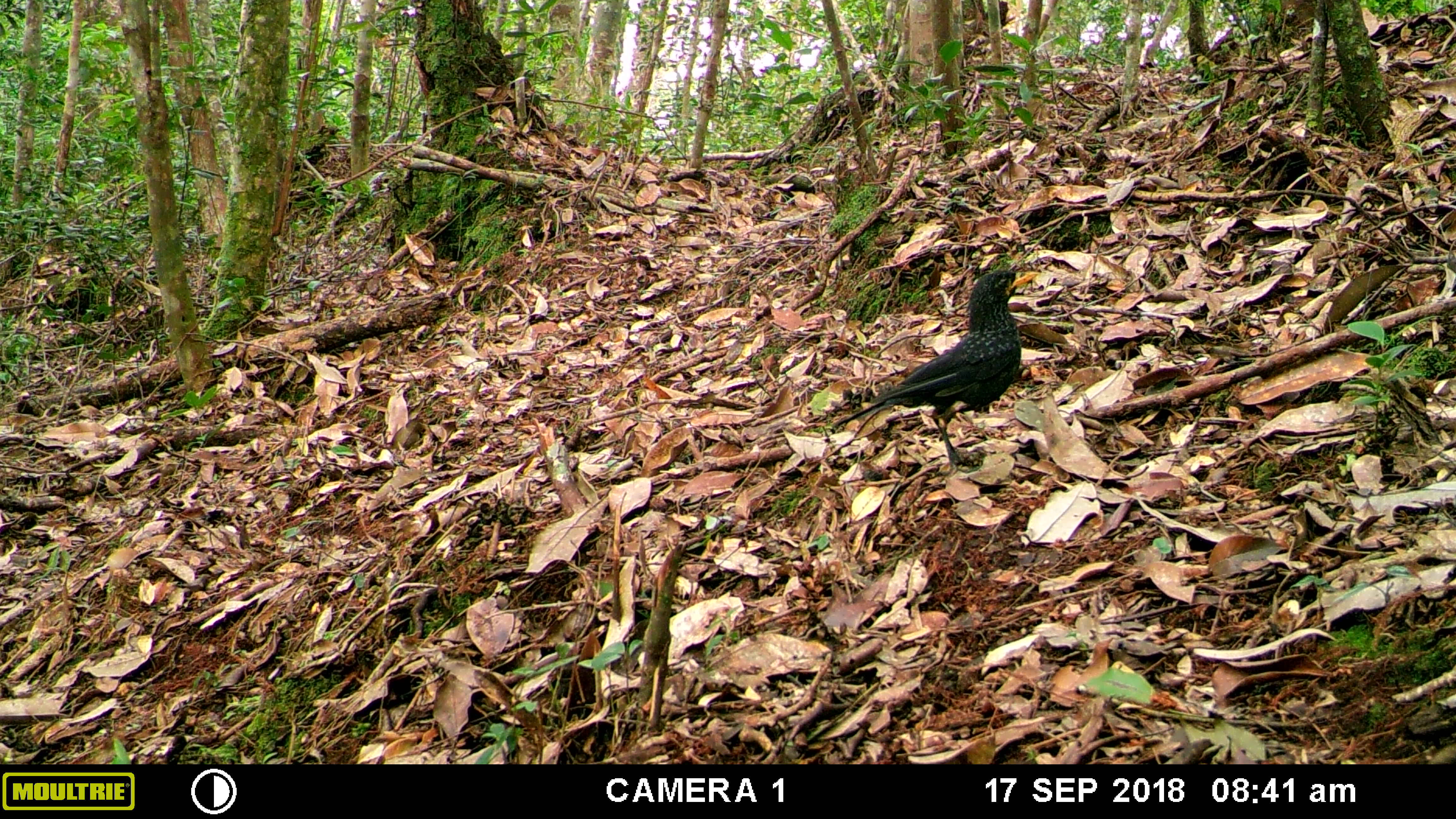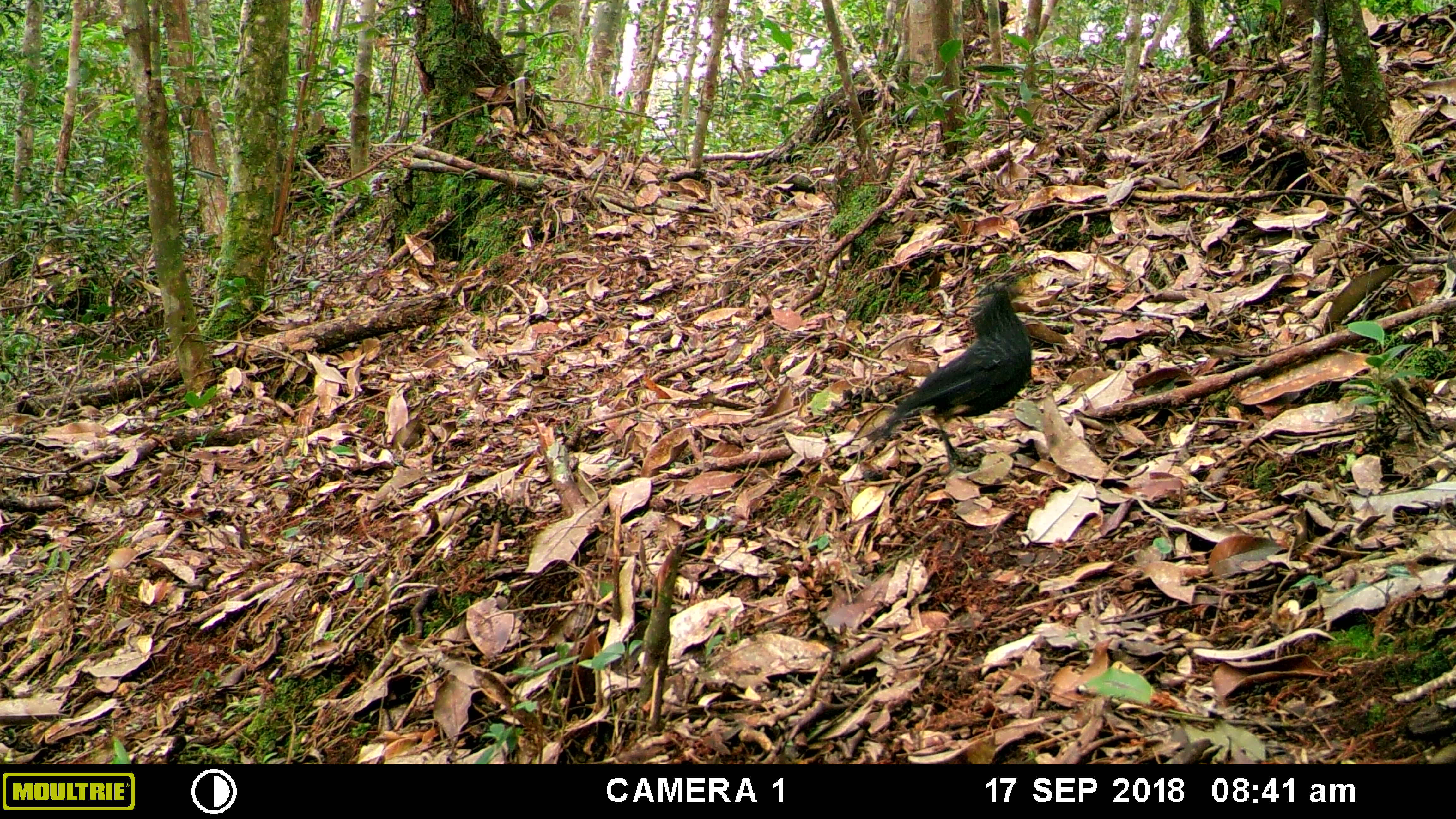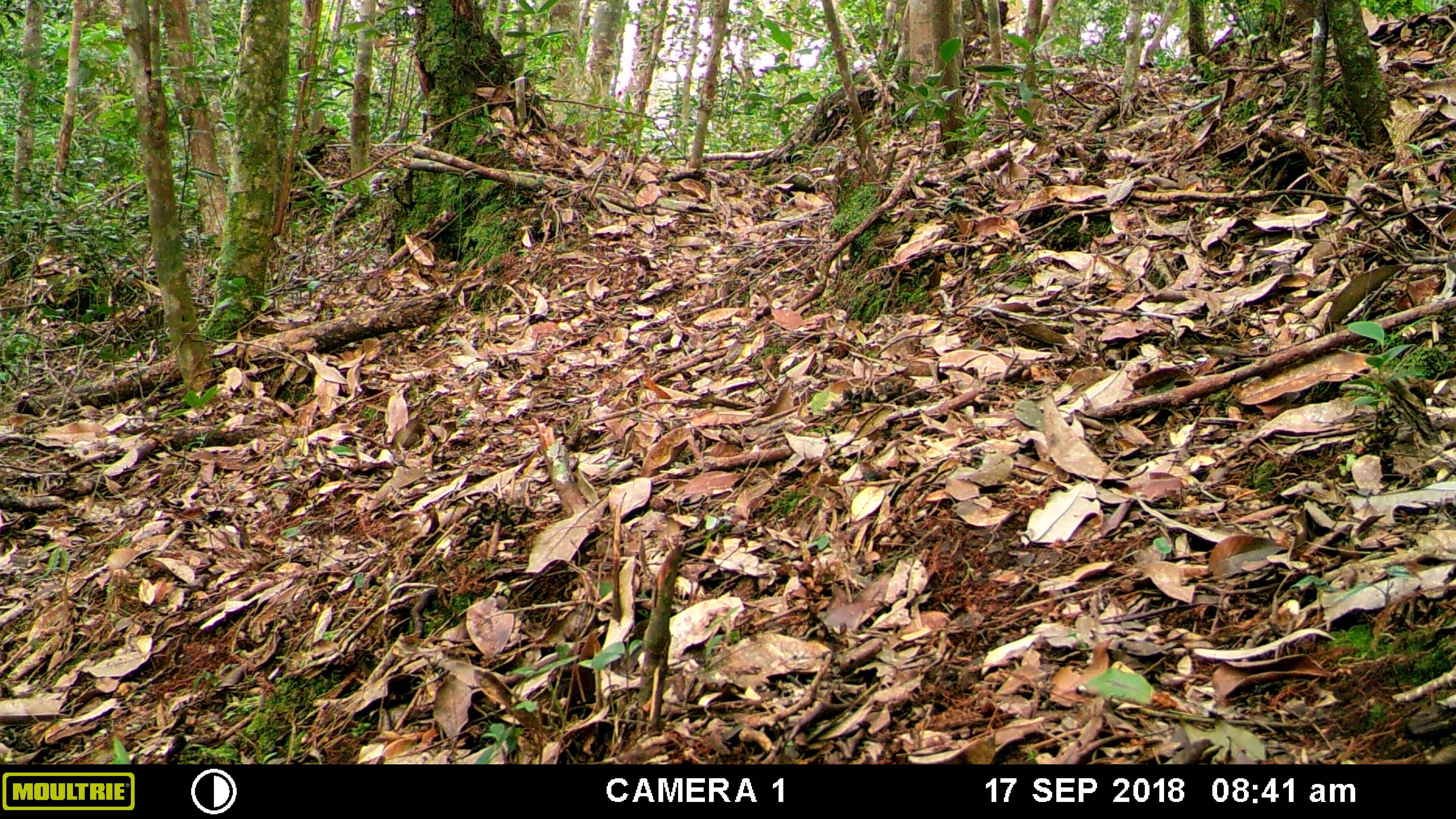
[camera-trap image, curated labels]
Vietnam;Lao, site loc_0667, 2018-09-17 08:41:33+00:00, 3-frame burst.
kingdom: Animalia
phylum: Chordata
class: Aves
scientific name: Aves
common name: bird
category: unidentified bird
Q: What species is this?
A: Unidentified bird (bird) (Aves).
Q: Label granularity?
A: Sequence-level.